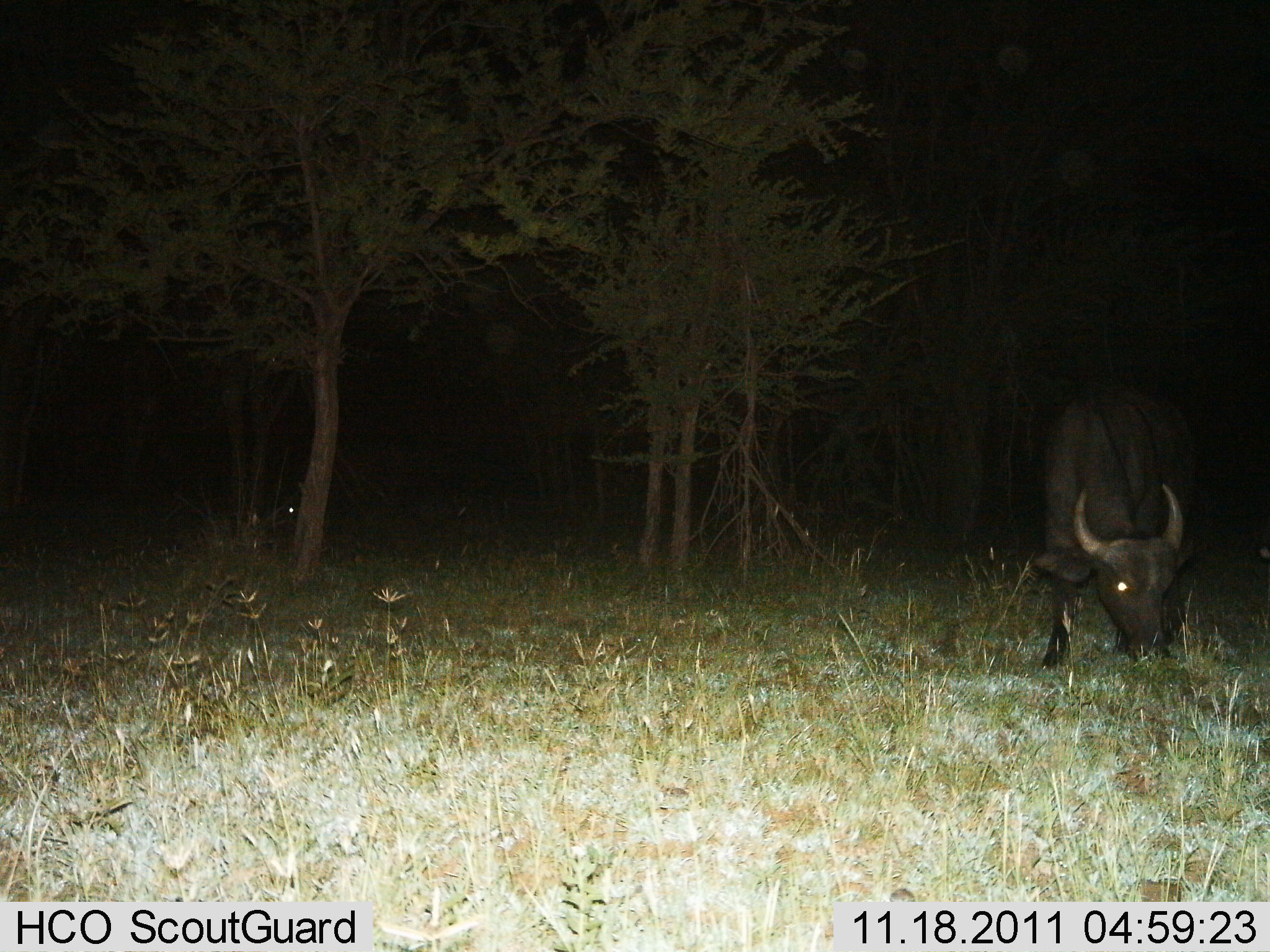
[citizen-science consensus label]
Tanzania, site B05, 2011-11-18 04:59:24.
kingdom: Animalia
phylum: Chordata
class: Mammalia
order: Artiodactyla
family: Bovidae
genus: Syncerus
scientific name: Syncerus caffer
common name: cape buffalo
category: buffalo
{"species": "buffalo (cape buffalo) (Syncerus caffer)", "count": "1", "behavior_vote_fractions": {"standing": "21%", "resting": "0%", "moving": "0%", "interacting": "0%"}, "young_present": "0%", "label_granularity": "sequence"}